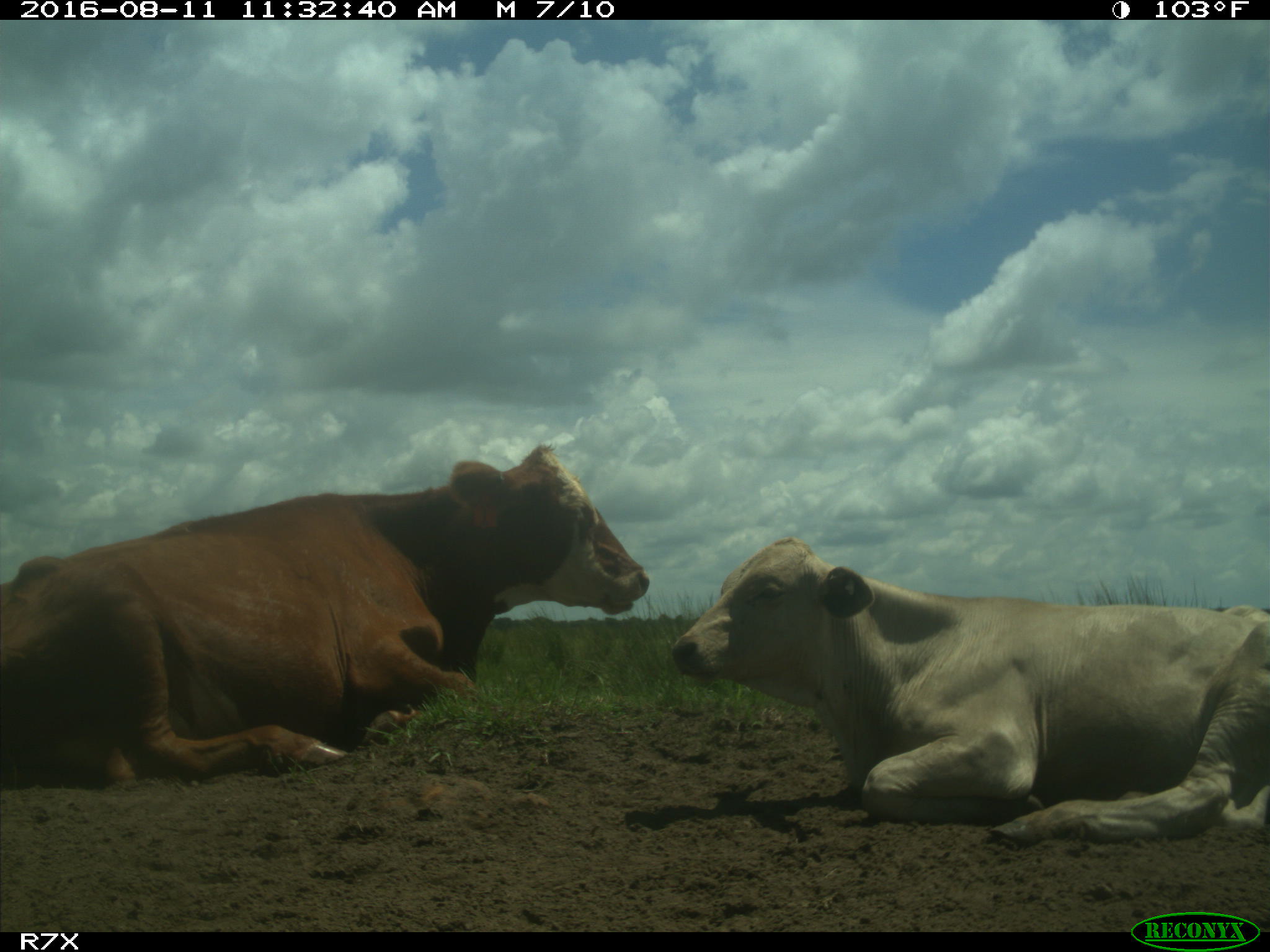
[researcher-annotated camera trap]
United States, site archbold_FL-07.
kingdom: Animalia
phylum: Chordata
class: Mammalia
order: Artiodactyla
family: Bovidae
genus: Bos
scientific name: Bos taurus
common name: domestic cow